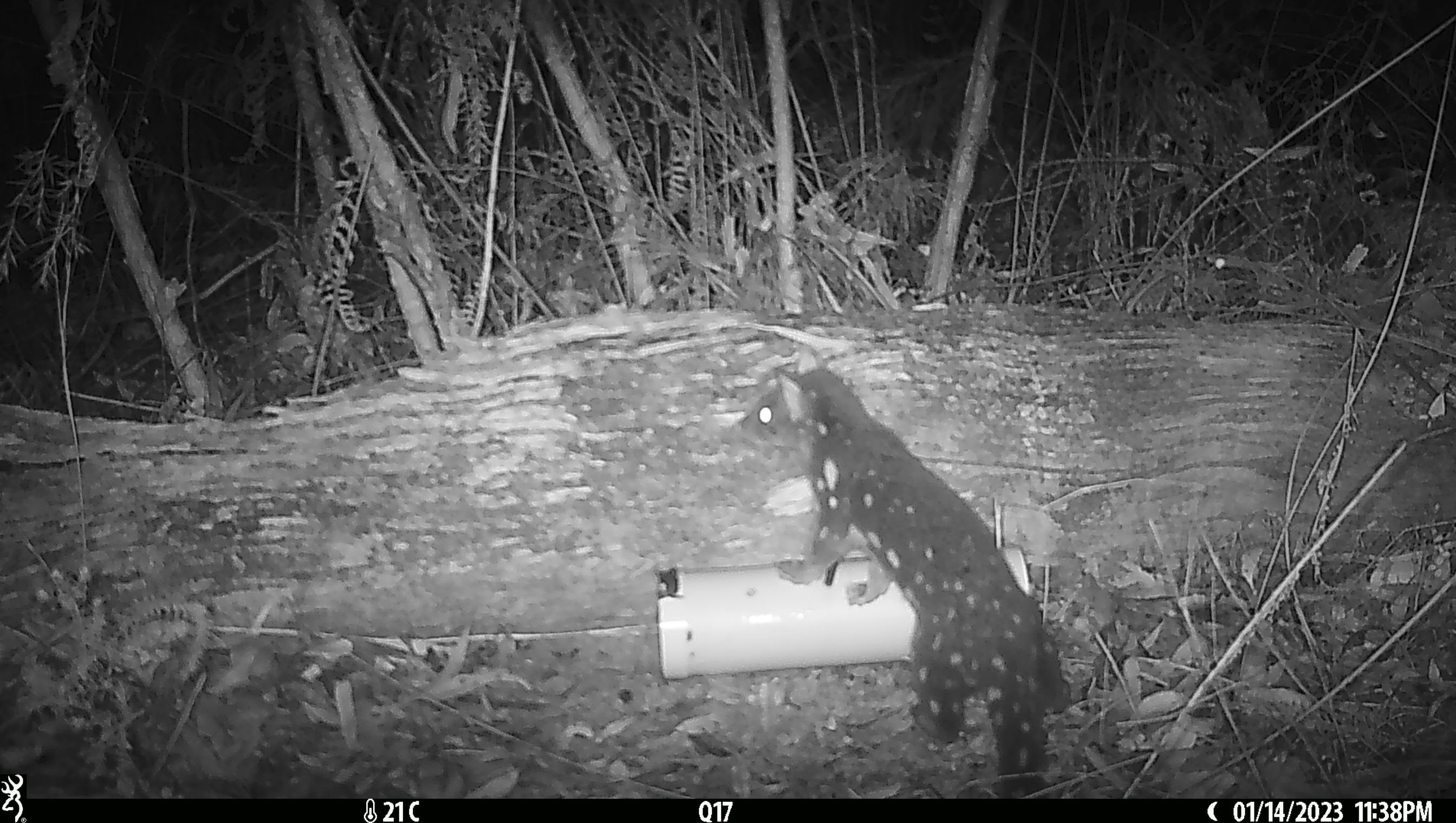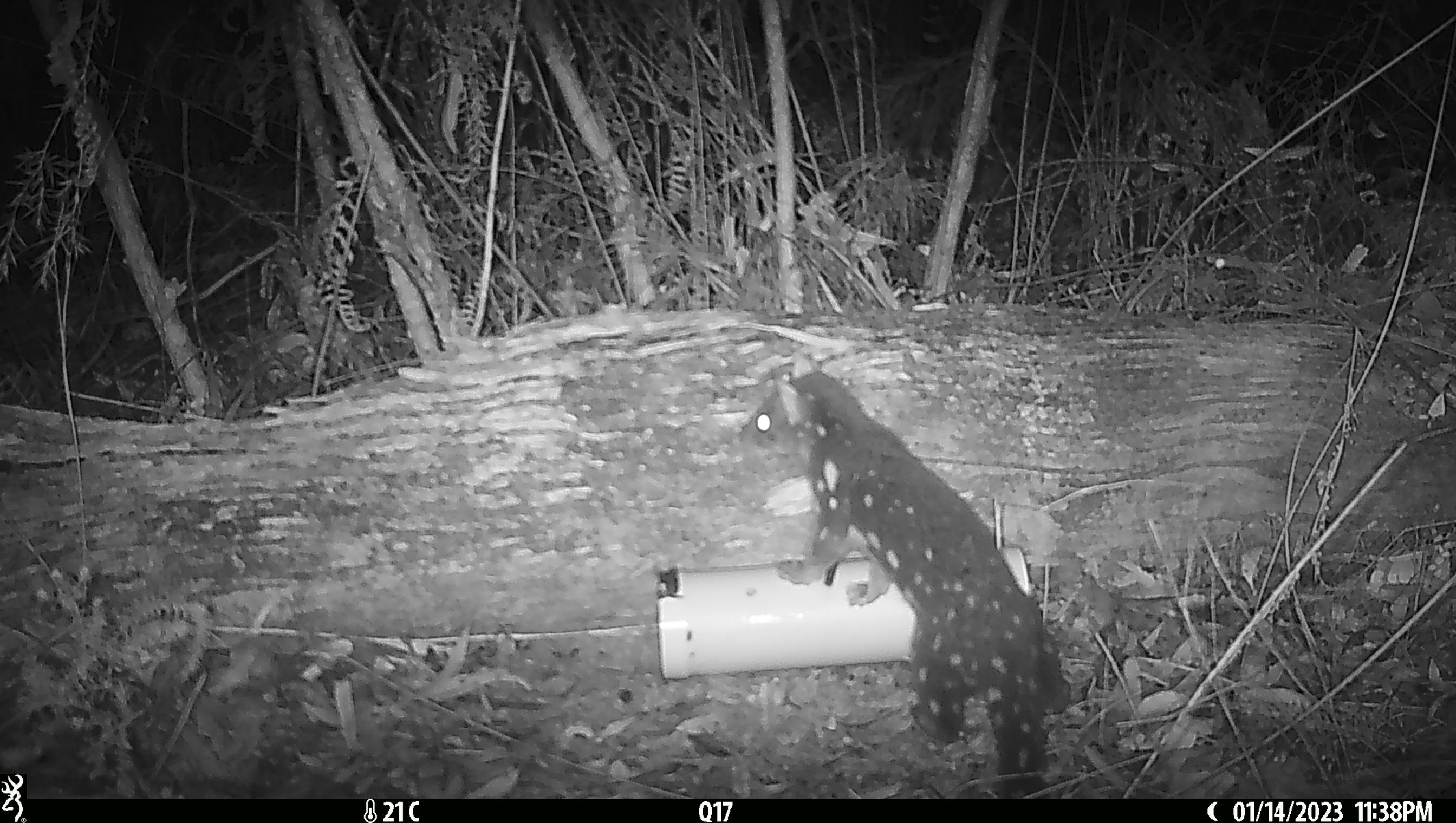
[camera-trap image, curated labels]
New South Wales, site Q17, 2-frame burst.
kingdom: Animalia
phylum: Chordata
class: Mammalia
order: Dasyuromorphia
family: Dasyuridae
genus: Dasyurus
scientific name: Dasyurus maculatus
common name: spotted-tailed quoll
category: quoll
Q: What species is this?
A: Quoll (spotted-tailed quoll) (Dasyurus maculatus).